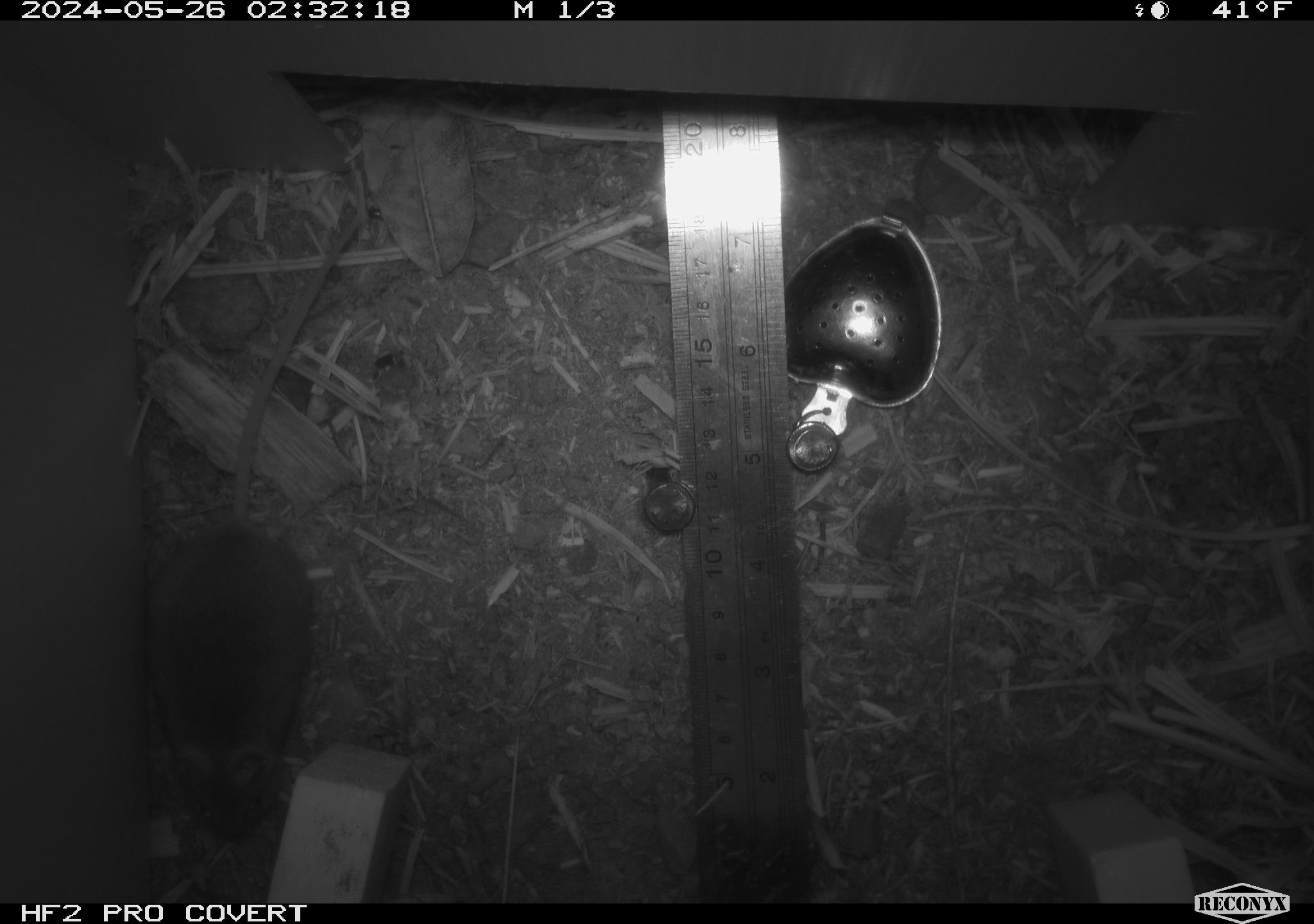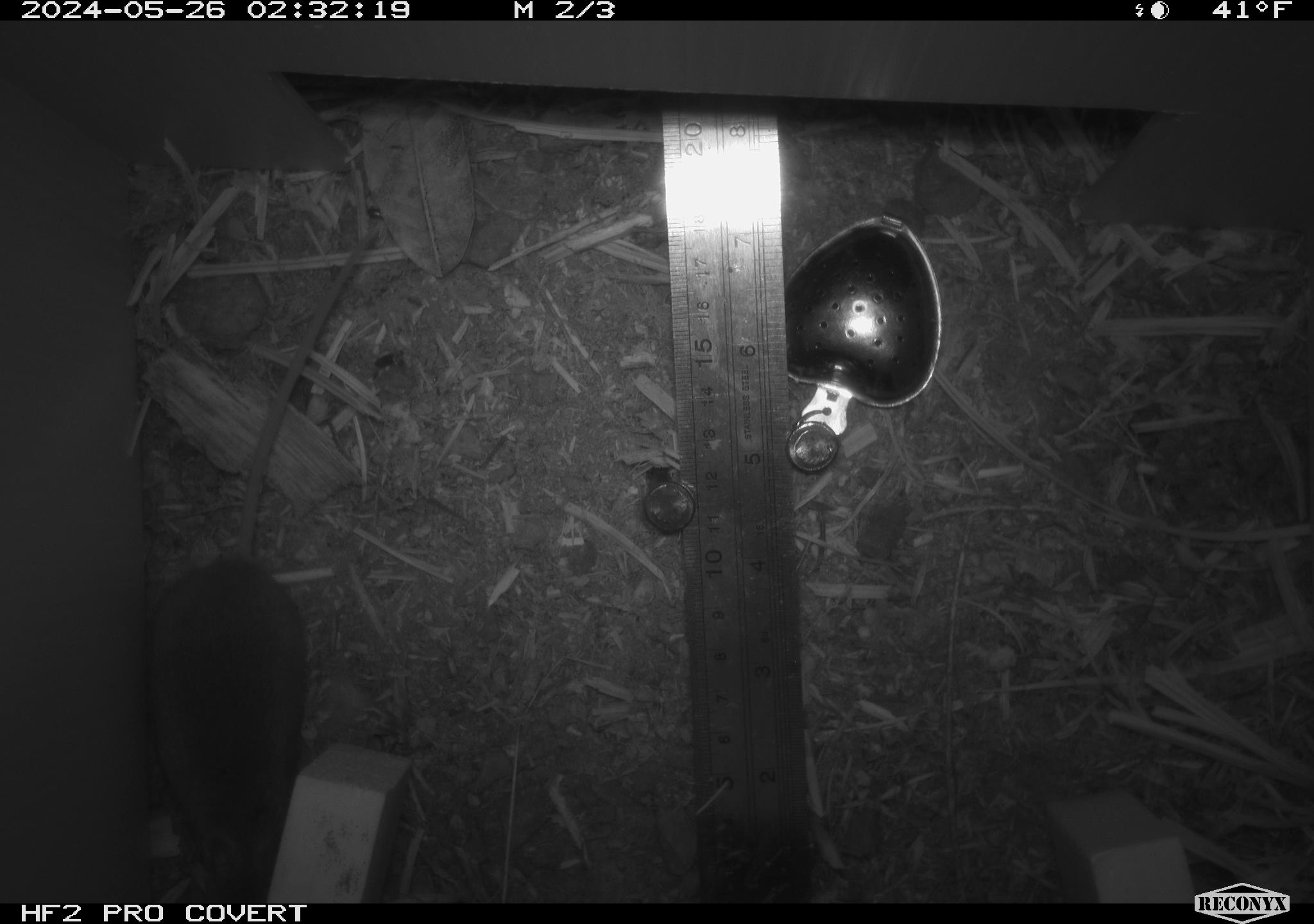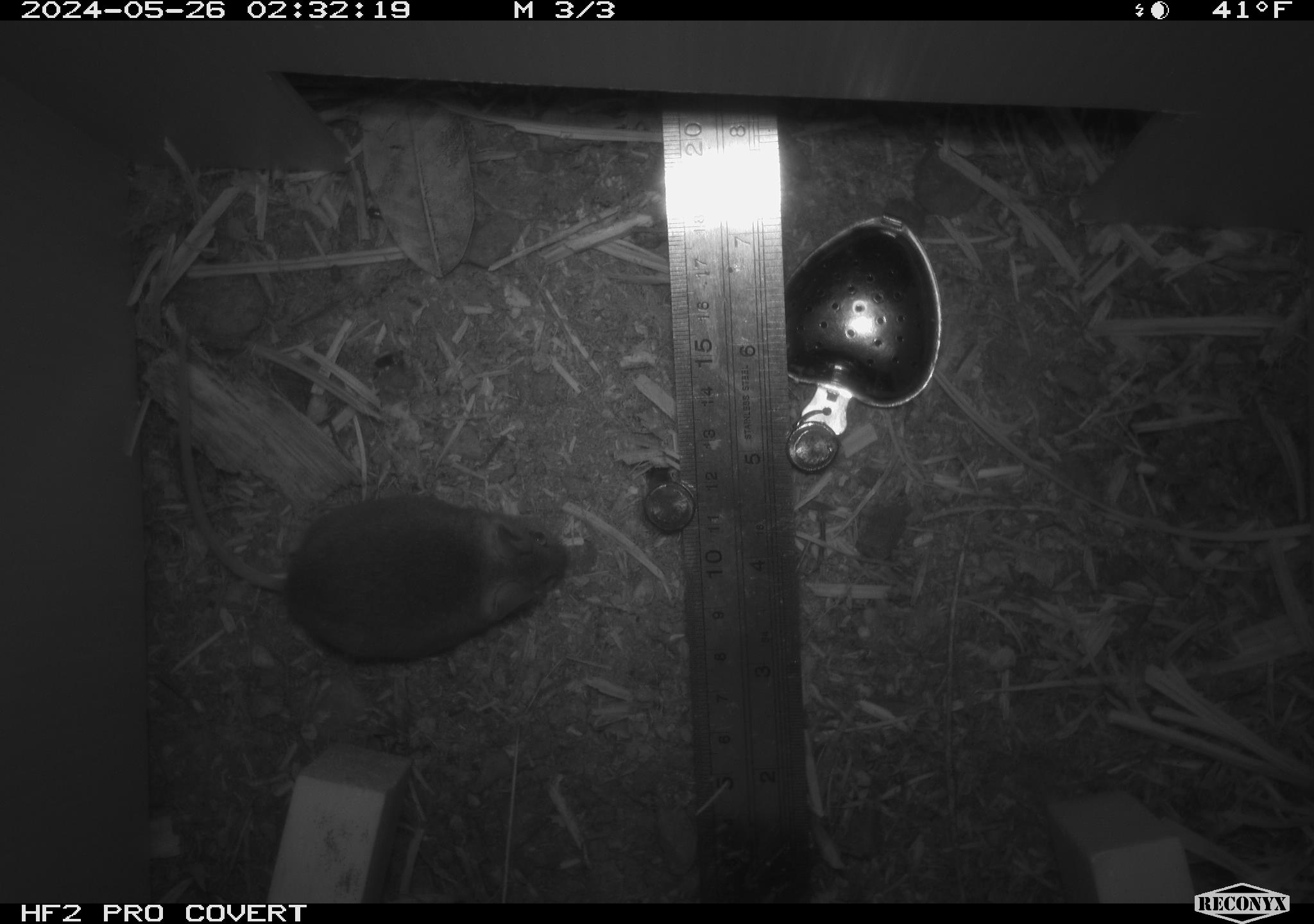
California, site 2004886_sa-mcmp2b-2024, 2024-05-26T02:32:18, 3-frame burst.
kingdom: Animalia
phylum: Chordata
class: Mammalia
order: Rodentia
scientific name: Rodentia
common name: mouse species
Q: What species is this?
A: Mouse species (Rodentia).